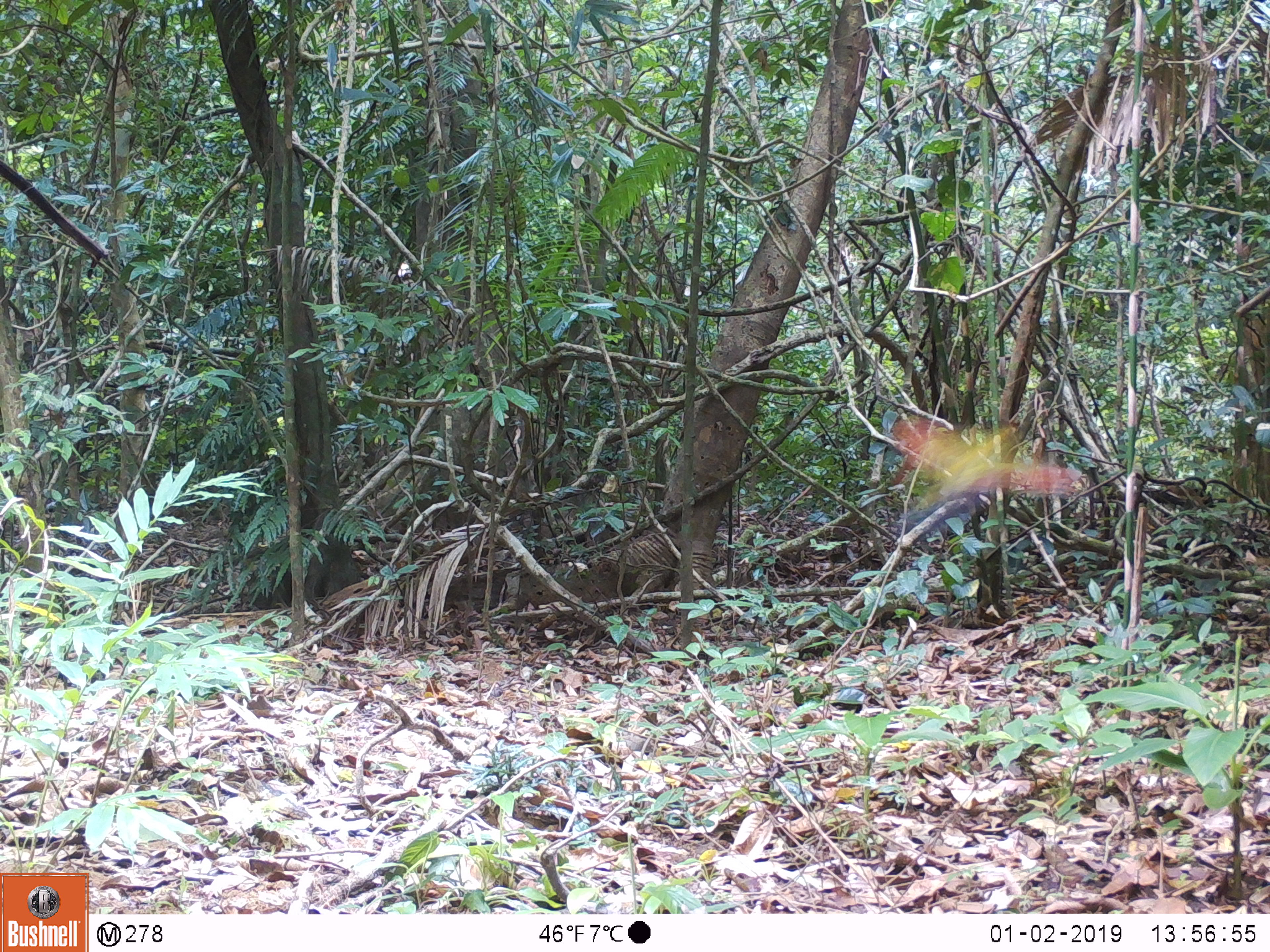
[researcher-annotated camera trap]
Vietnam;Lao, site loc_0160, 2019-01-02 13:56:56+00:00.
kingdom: Animalia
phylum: Chordata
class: Aves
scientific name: Aves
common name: bird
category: unidentified bird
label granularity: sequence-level